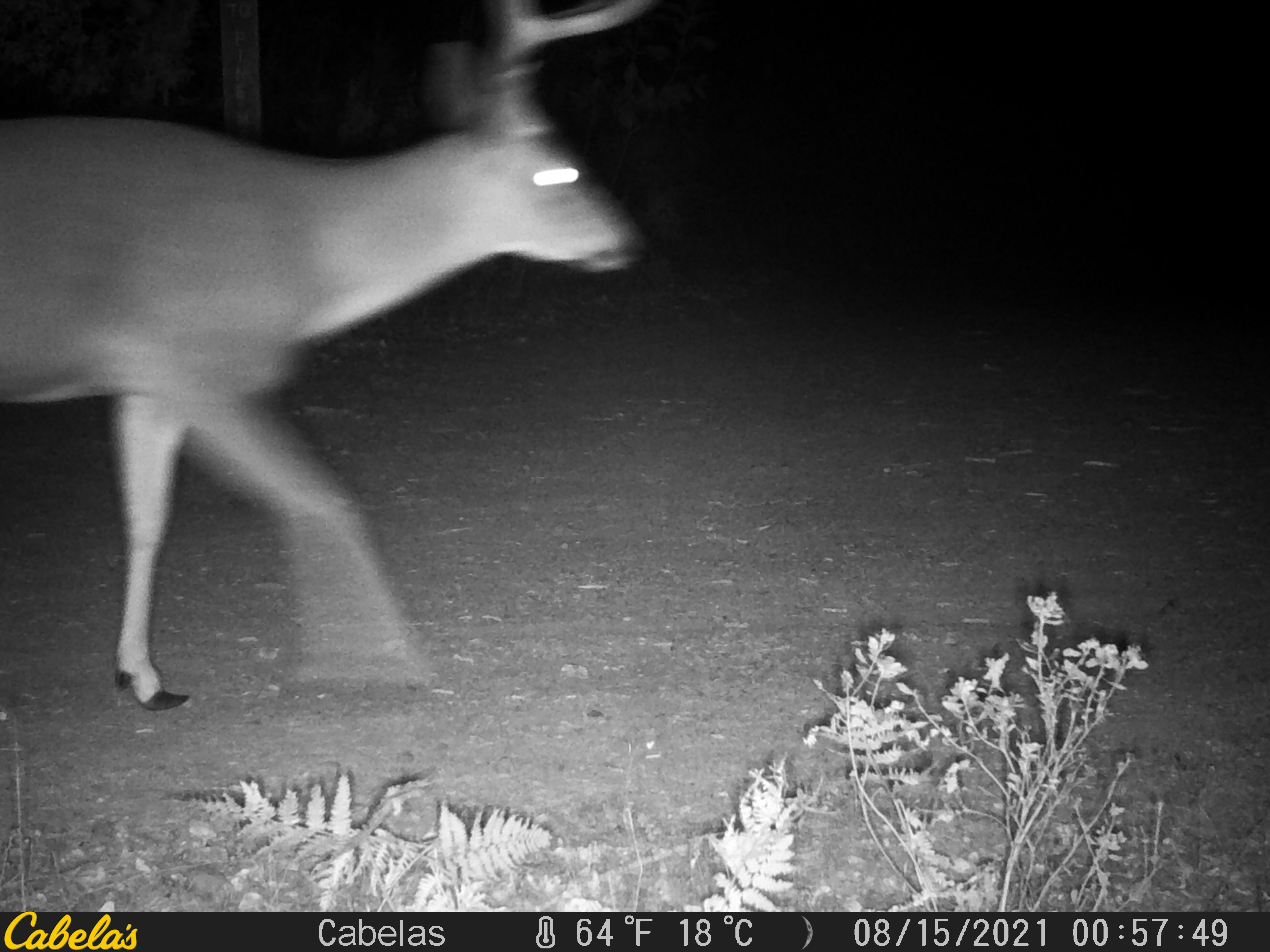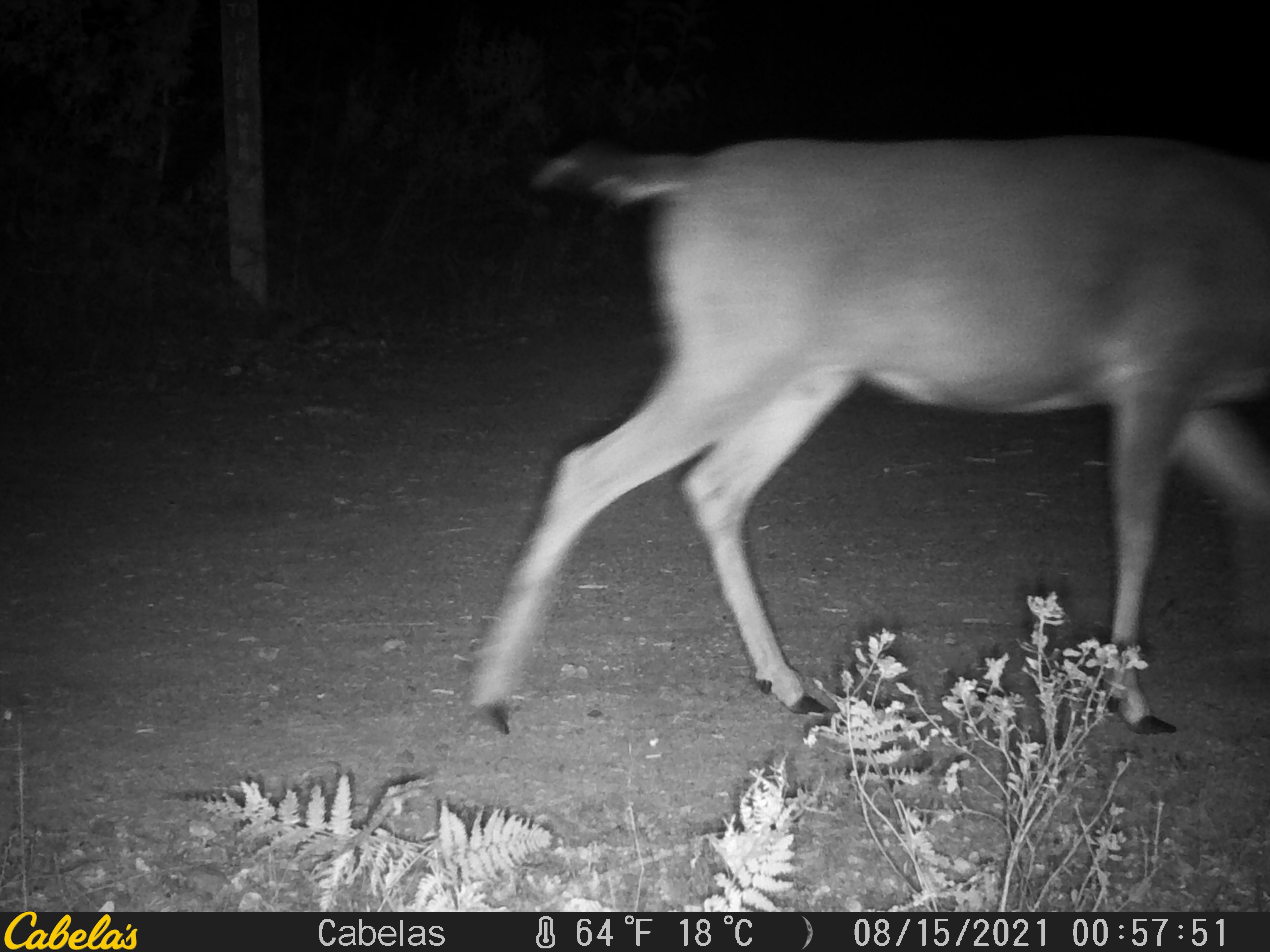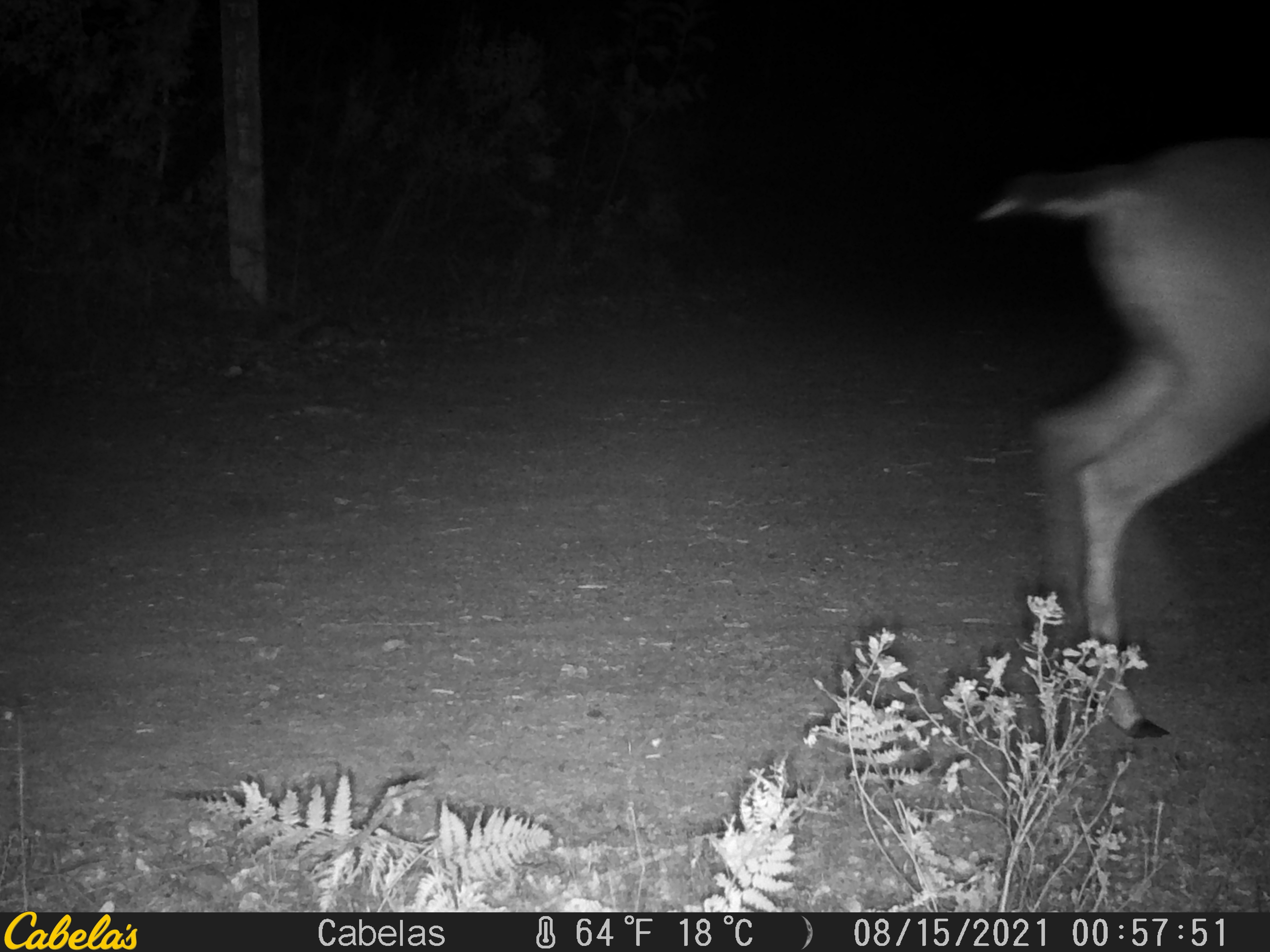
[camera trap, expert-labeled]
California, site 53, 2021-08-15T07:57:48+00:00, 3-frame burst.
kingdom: Animalia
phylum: Chordata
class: Mammalia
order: Artiodactyla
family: Cervidae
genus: Odocoileus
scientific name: Odocoileus hemionus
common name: mule deer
Mule deer (Odocoileus hemionus).